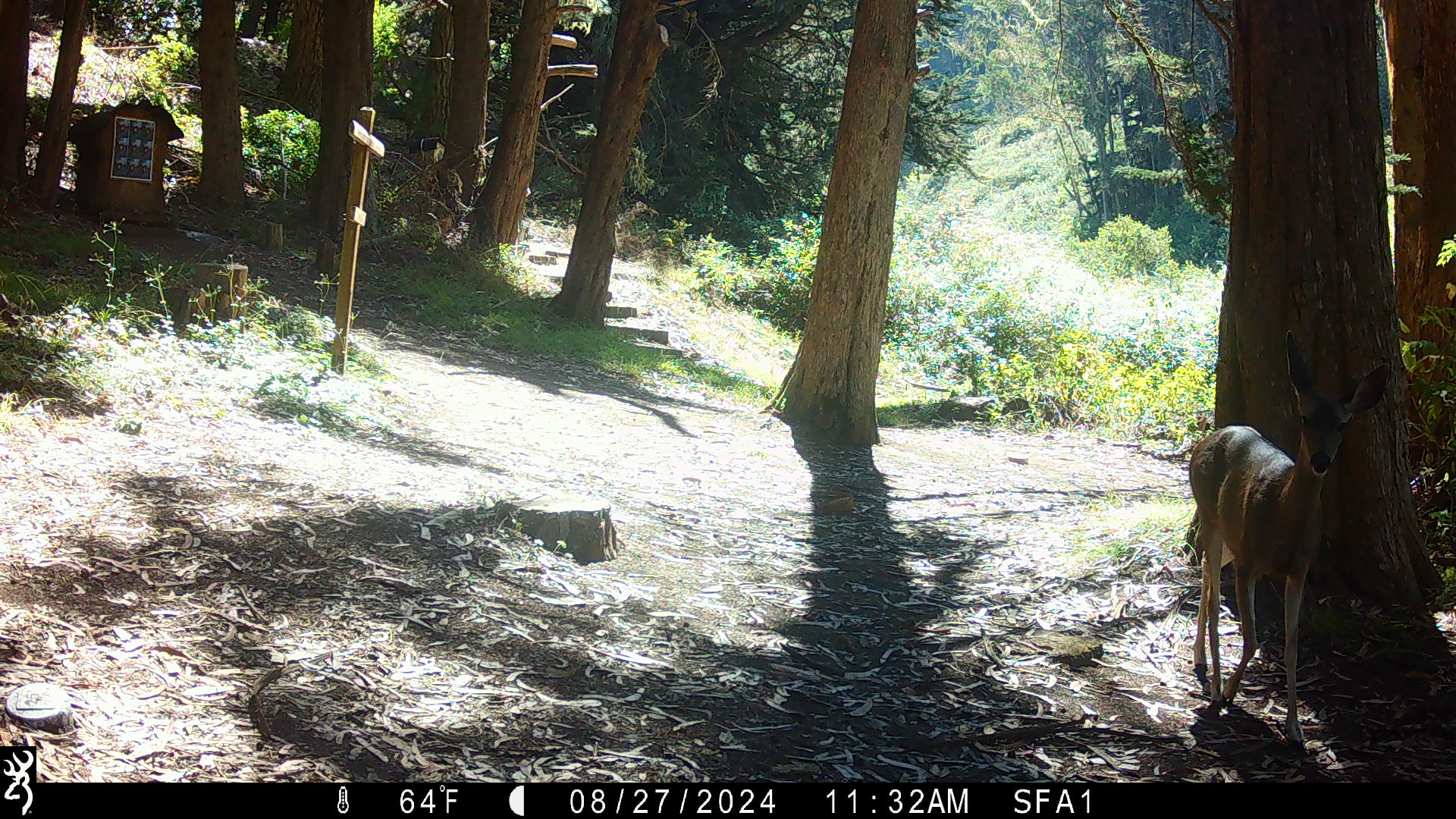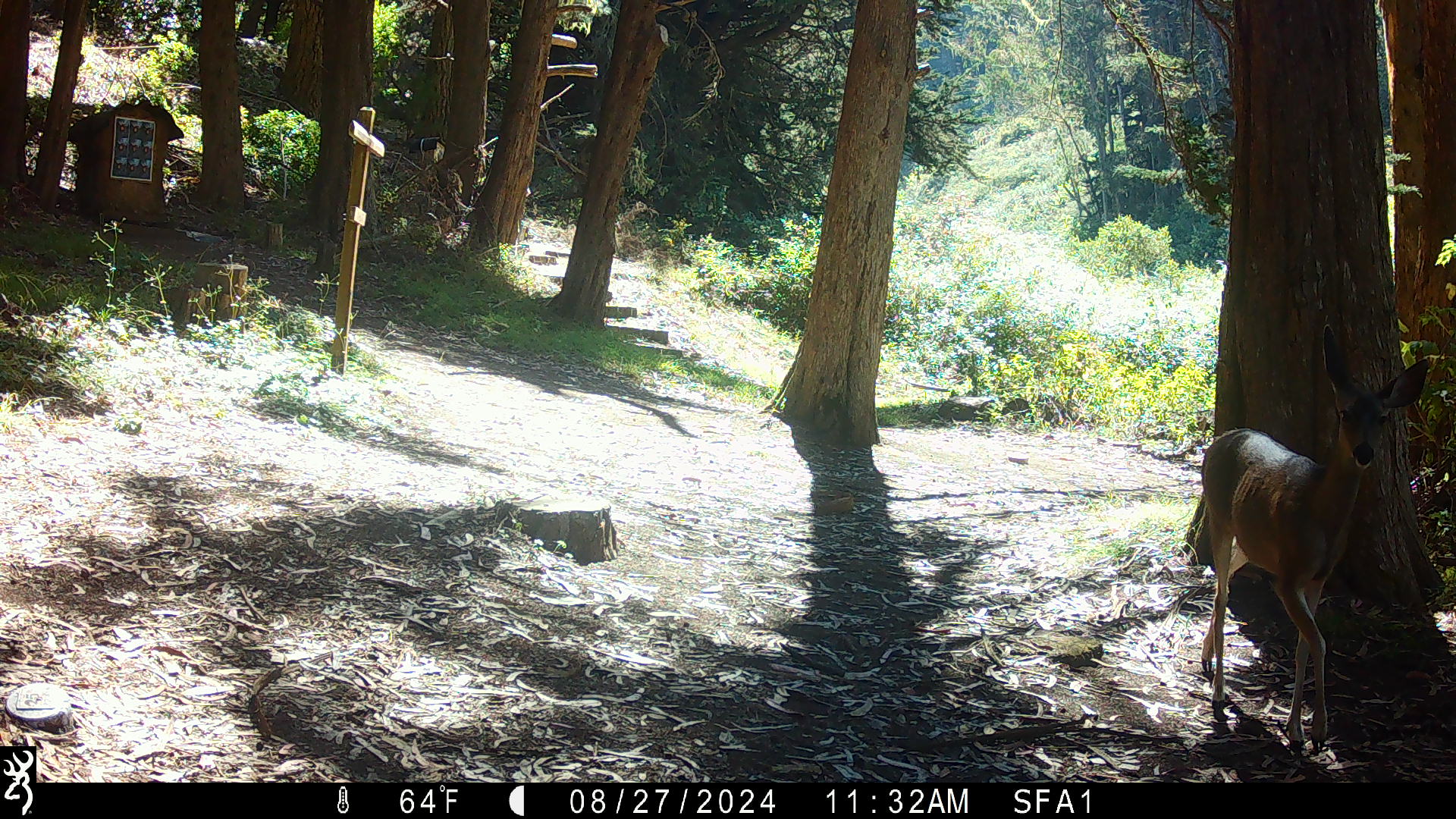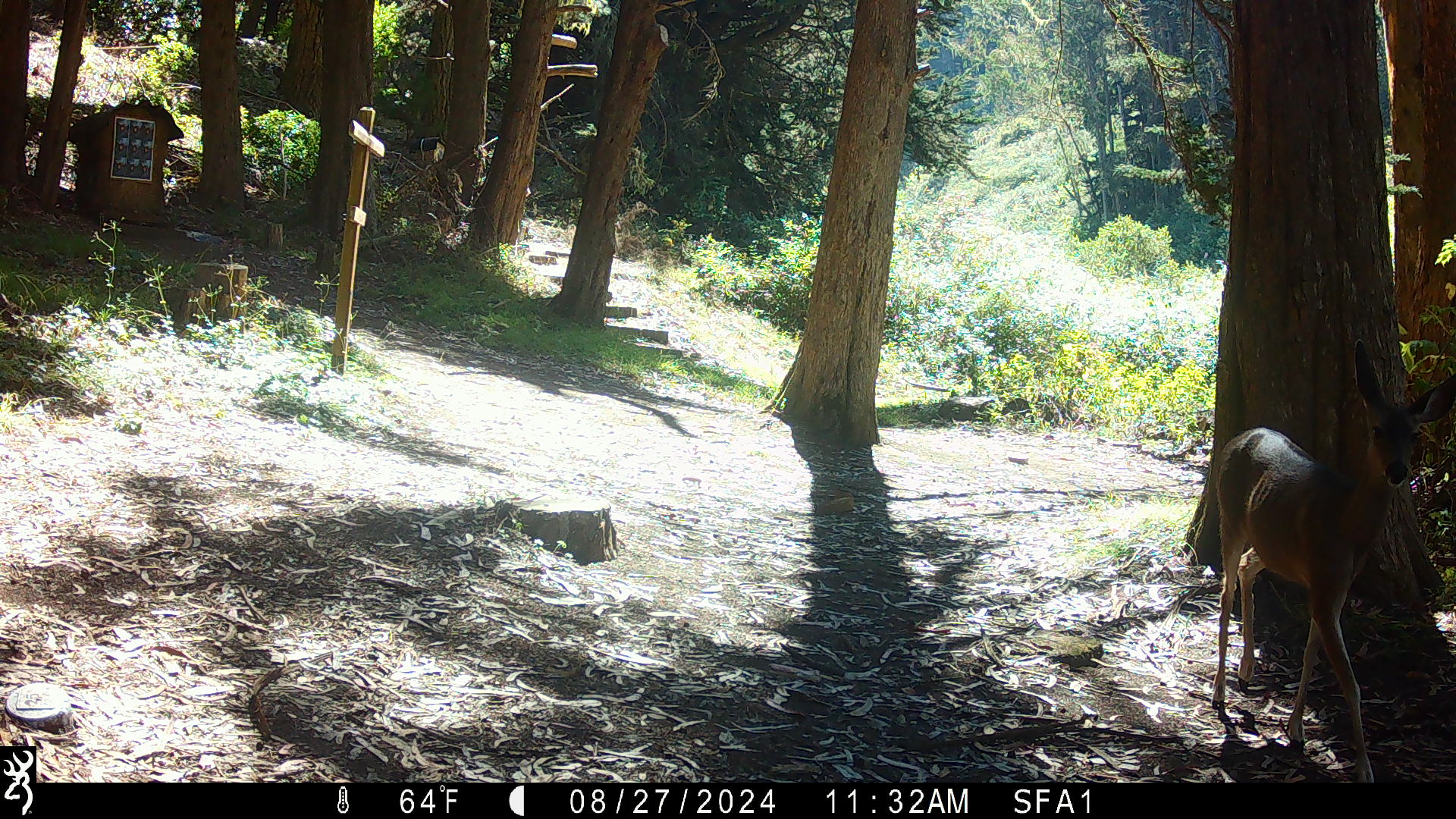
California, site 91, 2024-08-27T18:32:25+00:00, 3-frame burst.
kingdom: Animalia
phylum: Chordata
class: Mammalia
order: Artiodactyla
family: Cervidae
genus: Odocoileus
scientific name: Odocoileus hemionus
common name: mule deer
Mule deer (Odocoileus hemionus).